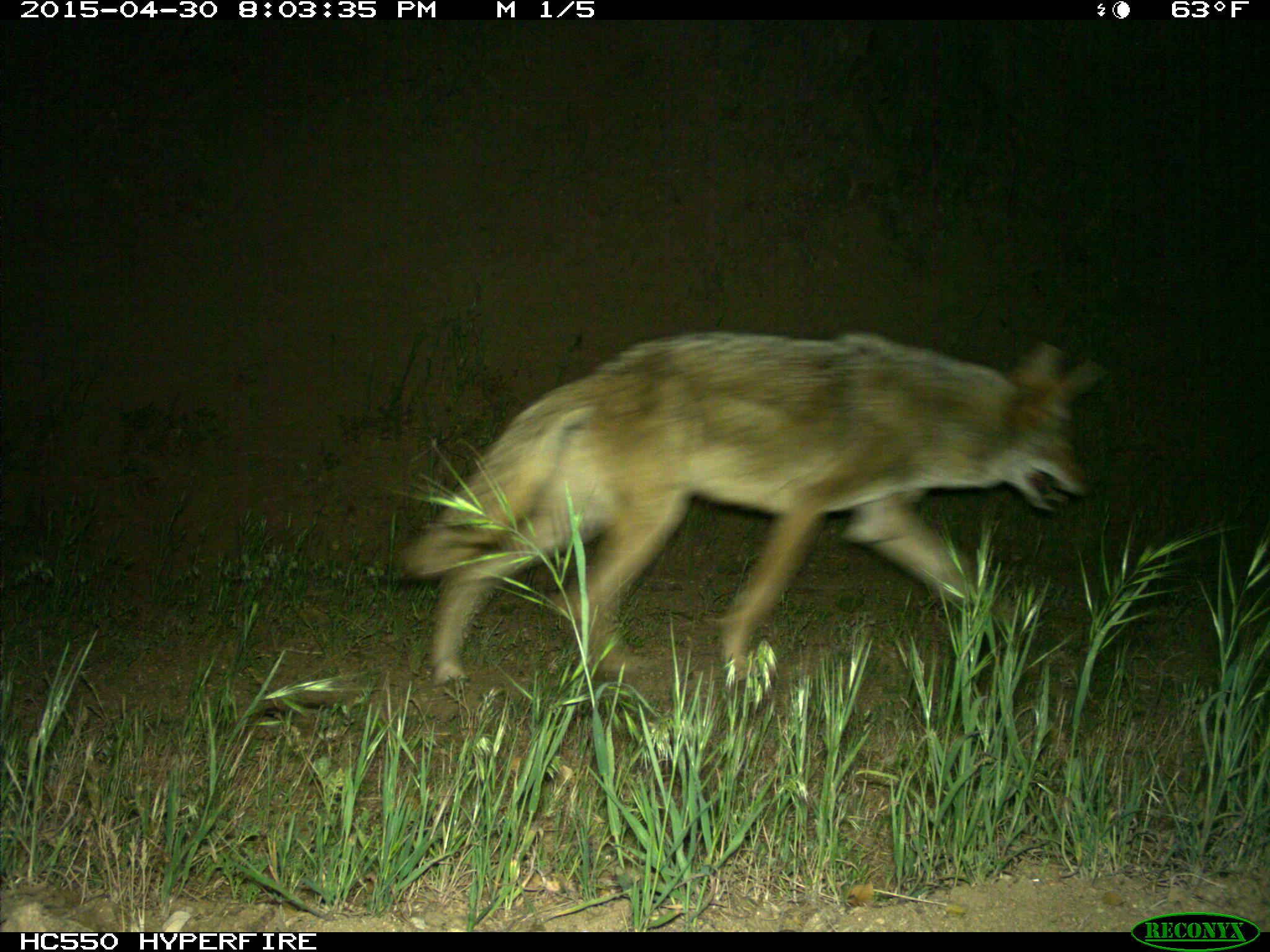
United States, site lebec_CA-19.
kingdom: Animalia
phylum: Chordata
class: Mammalia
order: Carnivora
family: Canidae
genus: Canis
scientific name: Canis latrans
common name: coyote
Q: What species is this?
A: Canis latrans (coyote).